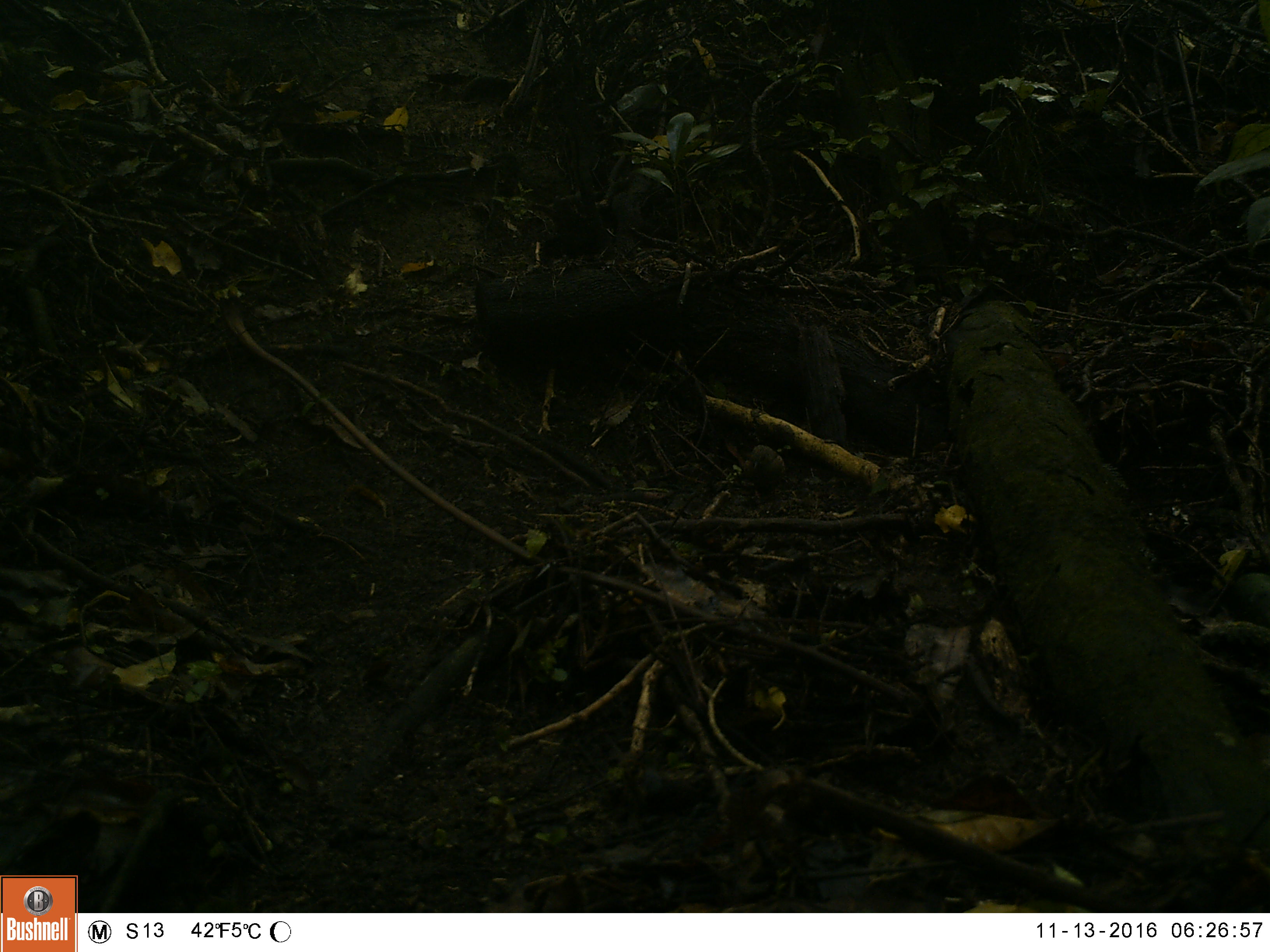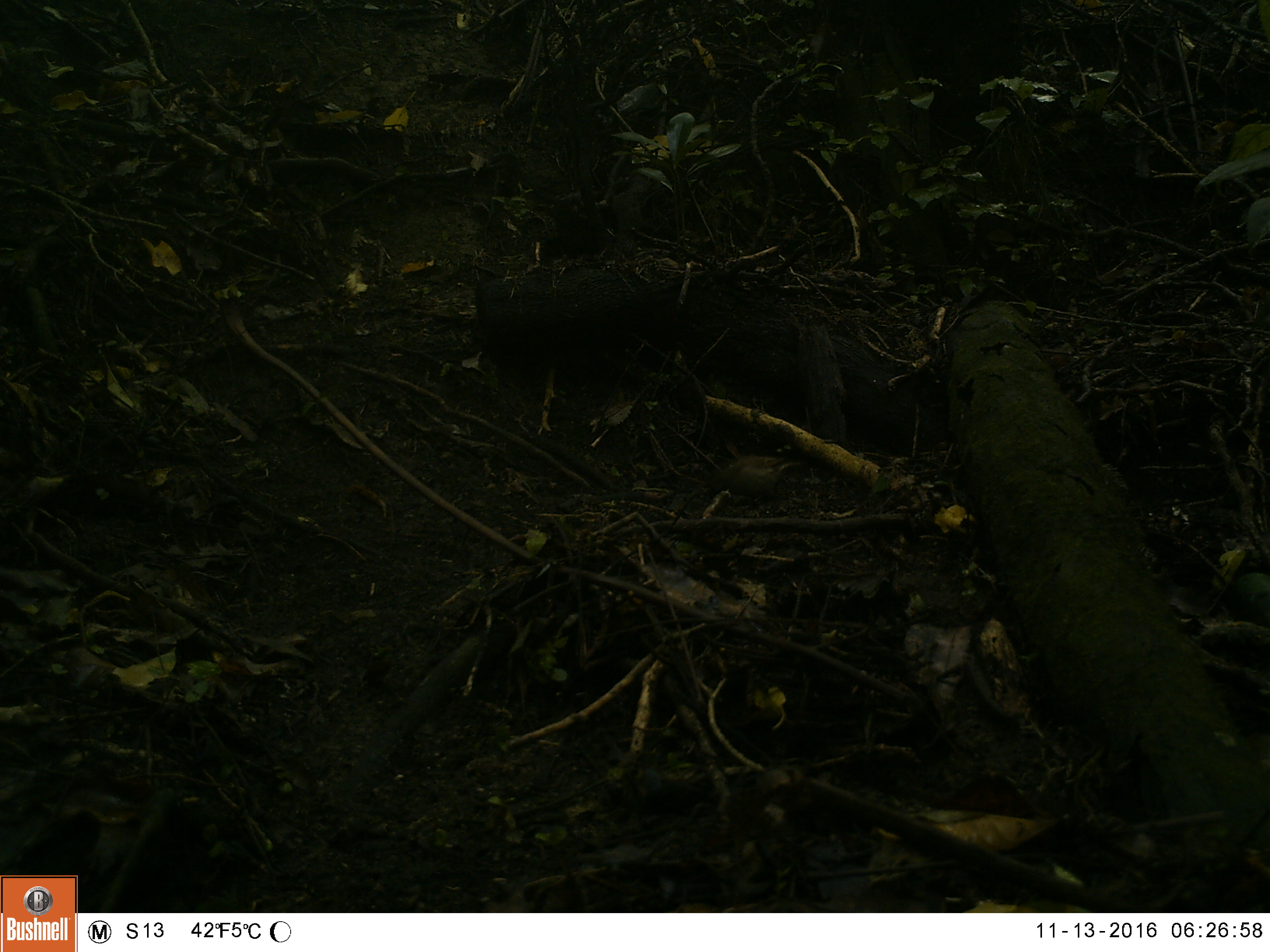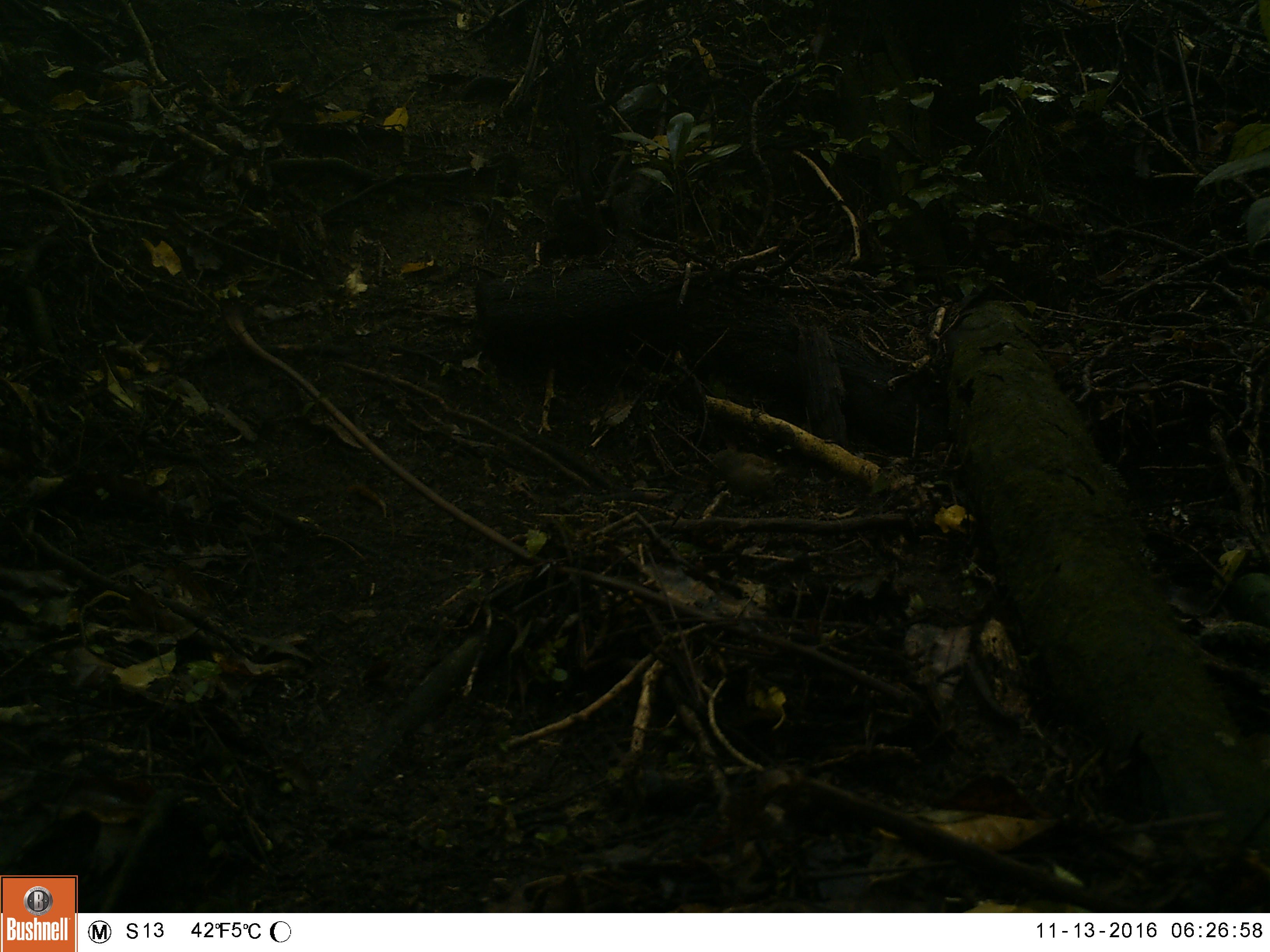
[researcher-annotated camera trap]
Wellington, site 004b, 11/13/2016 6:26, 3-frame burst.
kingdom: Animalia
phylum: Chordata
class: Aves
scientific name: Aves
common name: bird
Bird (Aves).